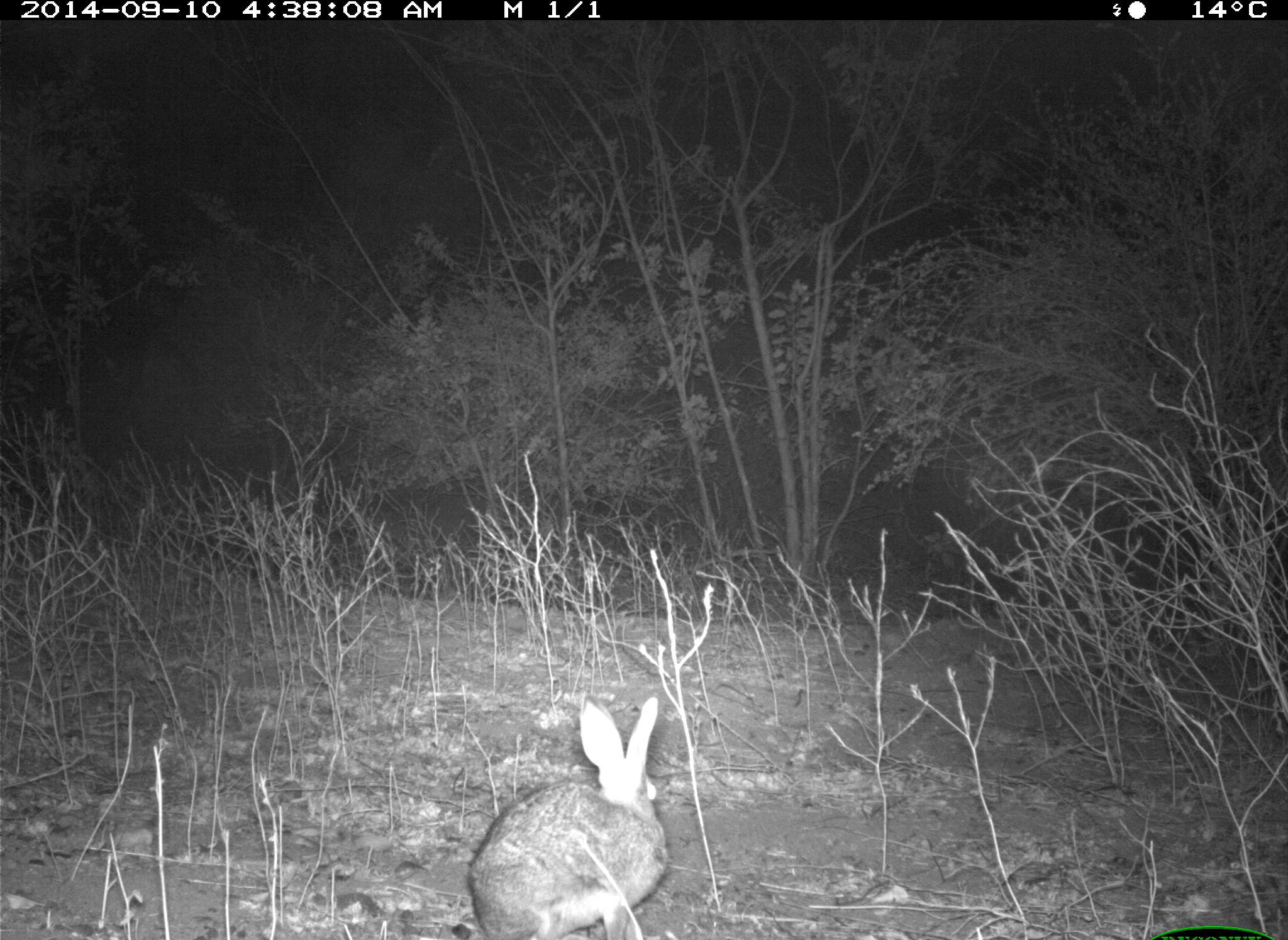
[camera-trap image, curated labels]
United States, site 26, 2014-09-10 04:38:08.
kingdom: Animalia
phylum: Chordata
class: Mammalia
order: Lagomorpha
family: Leporidae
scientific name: Leporidae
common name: rabbits and hares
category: rabbit